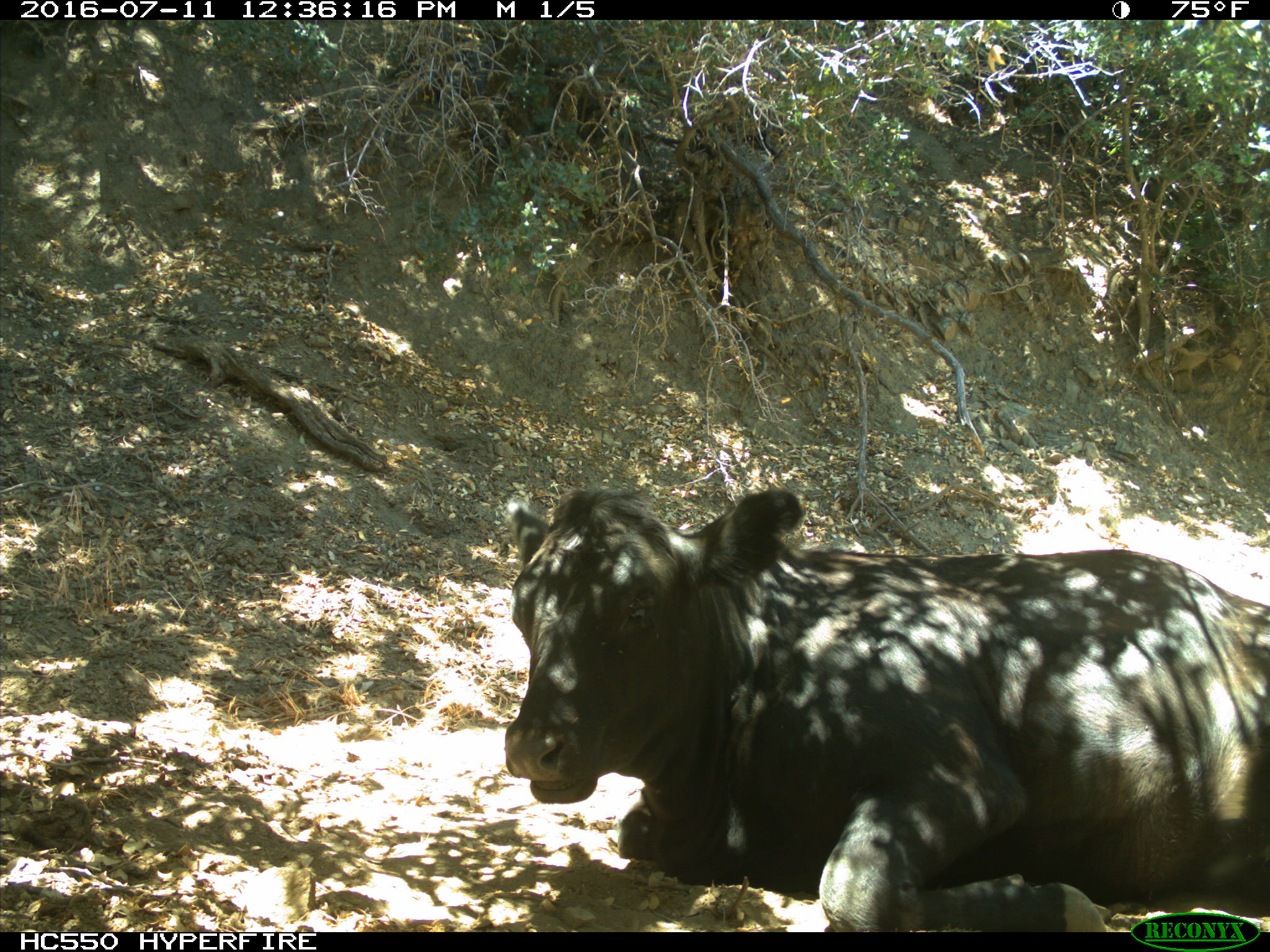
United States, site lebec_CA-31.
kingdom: Animalia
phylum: Chordata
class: Mammalia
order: Artiodactyla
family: Bovidae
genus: Bos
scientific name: Bos taurus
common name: domestic cow